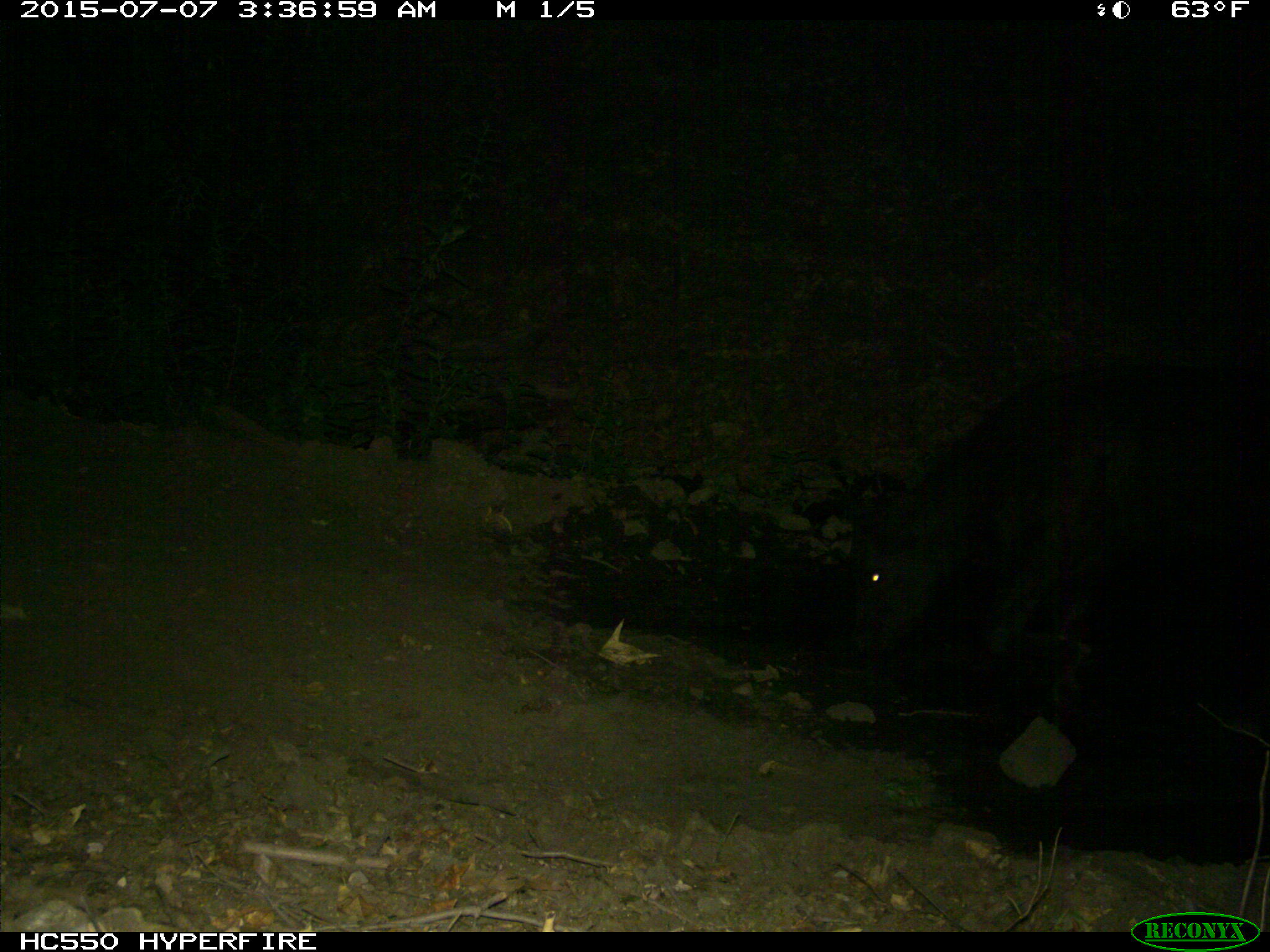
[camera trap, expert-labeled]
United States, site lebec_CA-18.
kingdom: Animalia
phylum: Chordata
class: Mammalia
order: Artiodactyla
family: Bovidae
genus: Bos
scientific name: Bos taurus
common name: domestic cow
Bos taurus (domestic cow).